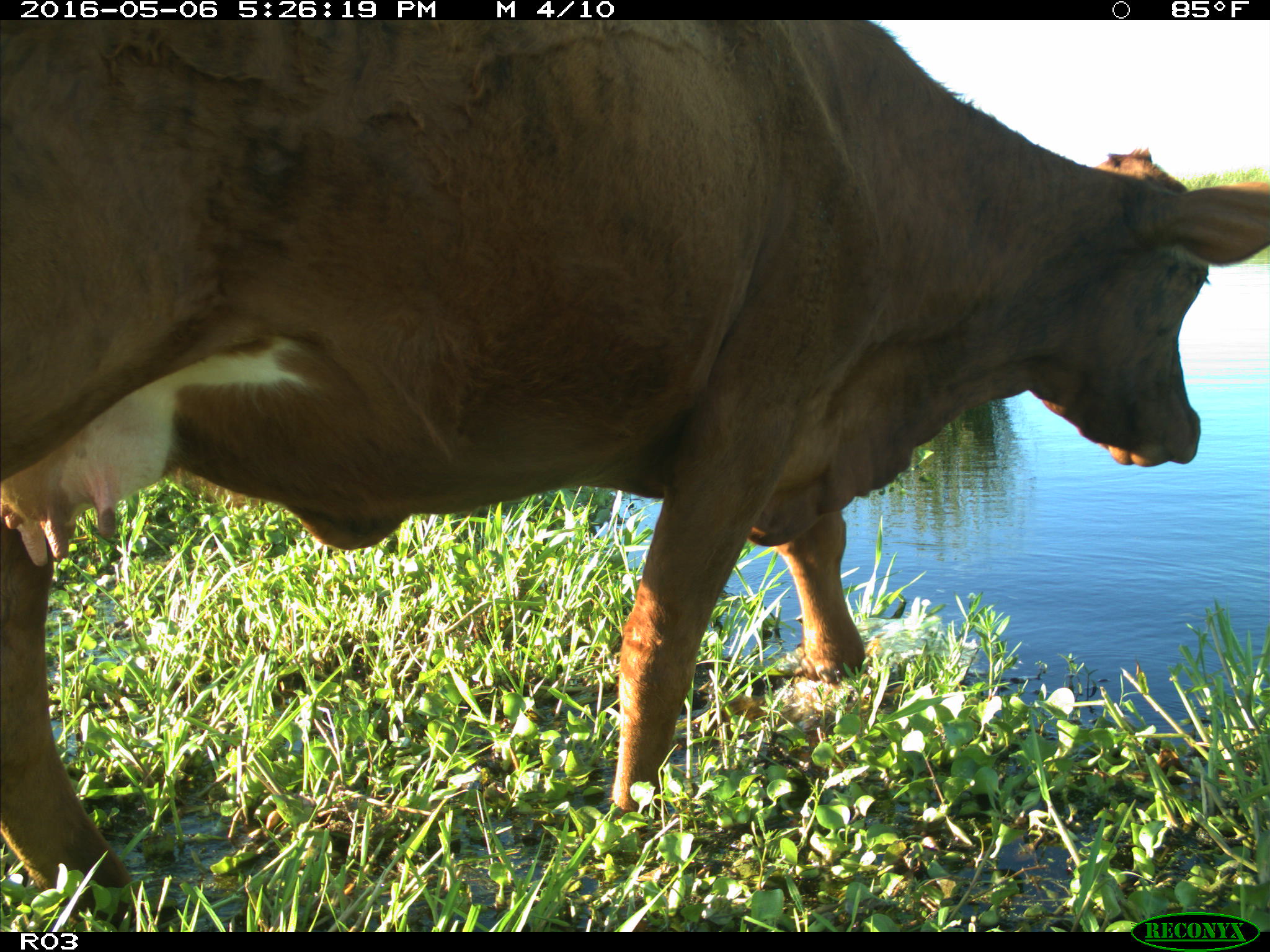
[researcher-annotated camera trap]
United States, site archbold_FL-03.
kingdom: Animalia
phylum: Chordata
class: Mammalia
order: Artiodactyla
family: Bovidae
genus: Bos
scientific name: Bos taurus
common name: domestic cow